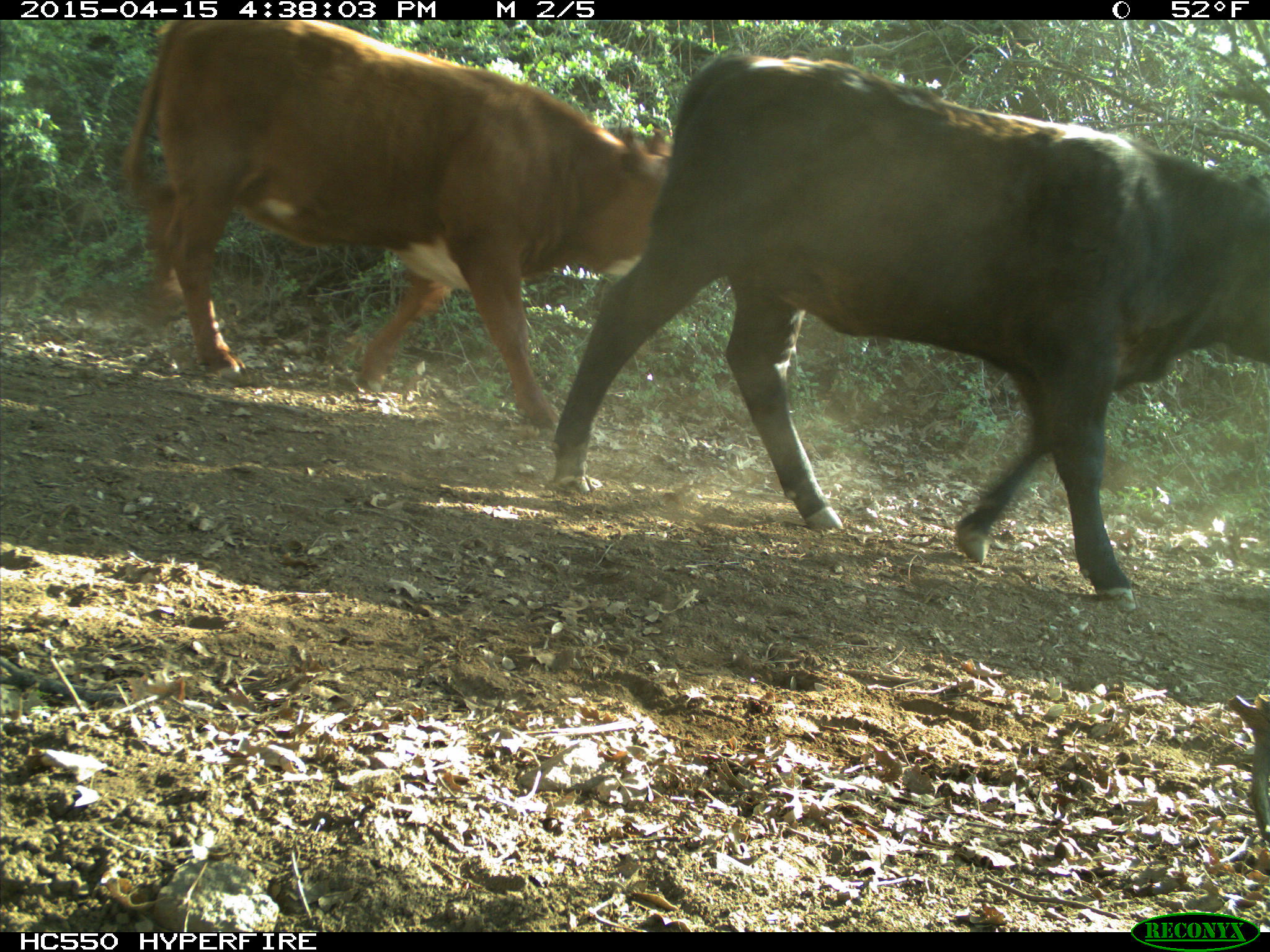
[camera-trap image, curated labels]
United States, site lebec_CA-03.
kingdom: Animalia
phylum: Chordata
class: Mammalia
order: Artiodactyla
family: Bovidae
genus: Bos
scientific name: Bos taurus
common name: domestic cow